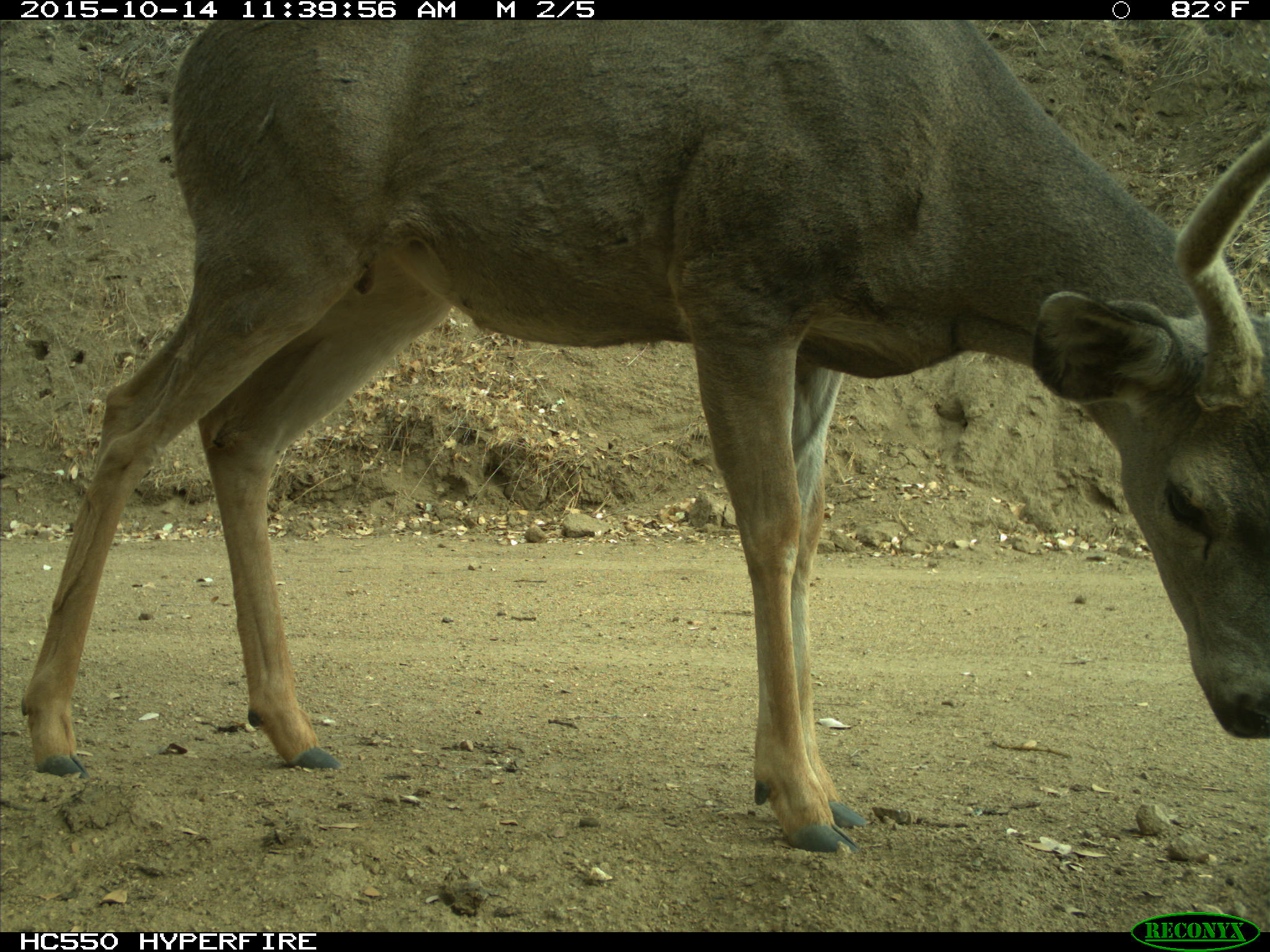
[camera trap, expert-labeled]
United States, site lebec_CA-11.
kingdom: Animalia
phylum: Chordata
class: Mammalia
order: Artiodactyla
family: Cervidae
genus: Odocoileus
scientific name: Odocoileus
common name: deer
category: unidentified deer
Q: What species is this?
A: Unidentified deer (deer) (Odocoileus).